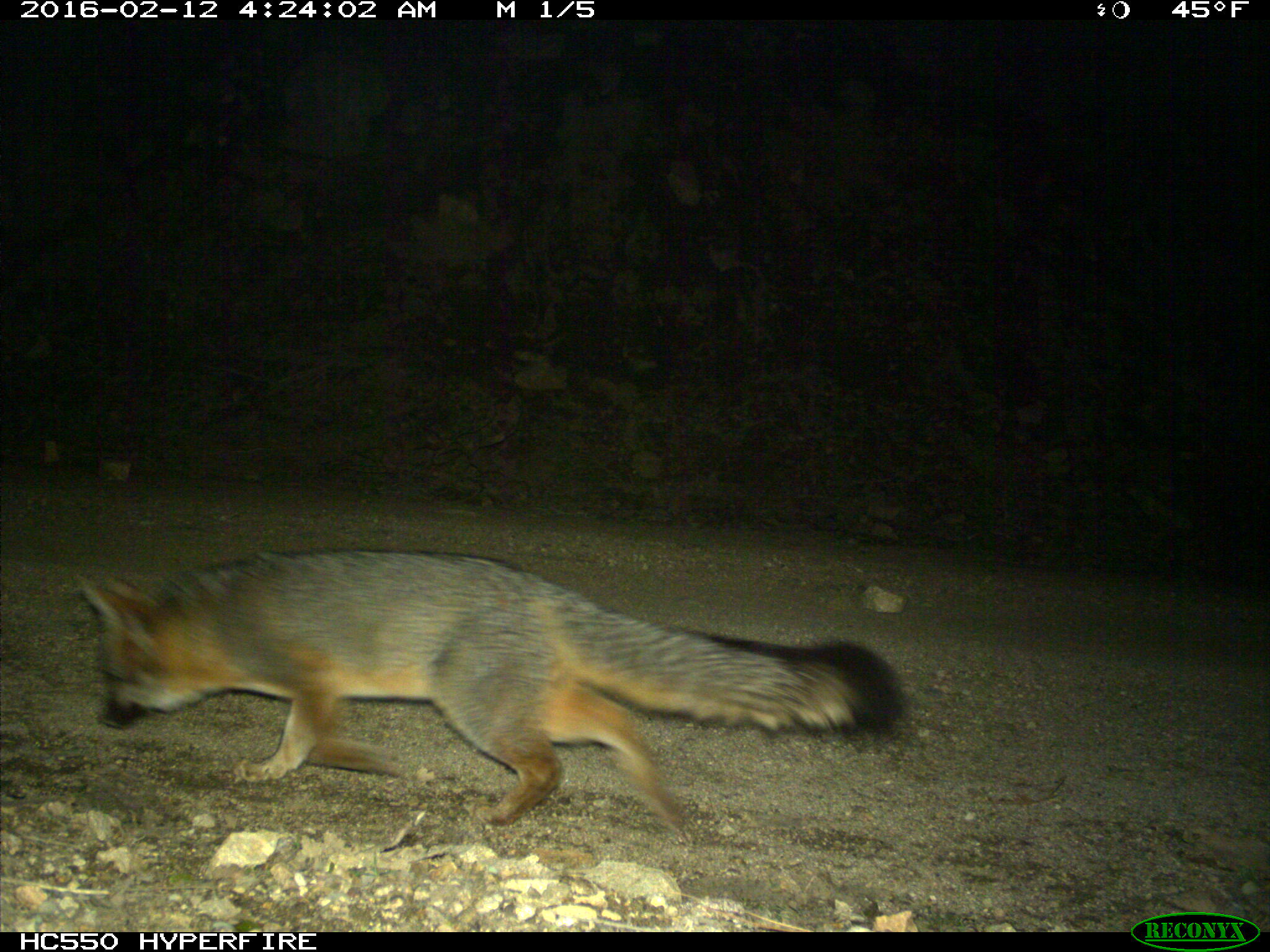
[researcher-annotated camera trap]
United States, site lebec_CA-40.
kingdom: Animalia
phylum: Chordata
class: Mammalia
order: Carnivora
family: Canidae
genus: Urocyon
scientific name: Urocyon cinereoargenteus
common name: gray fox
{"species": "Urocyon cinereoargenteus (gray fox)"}